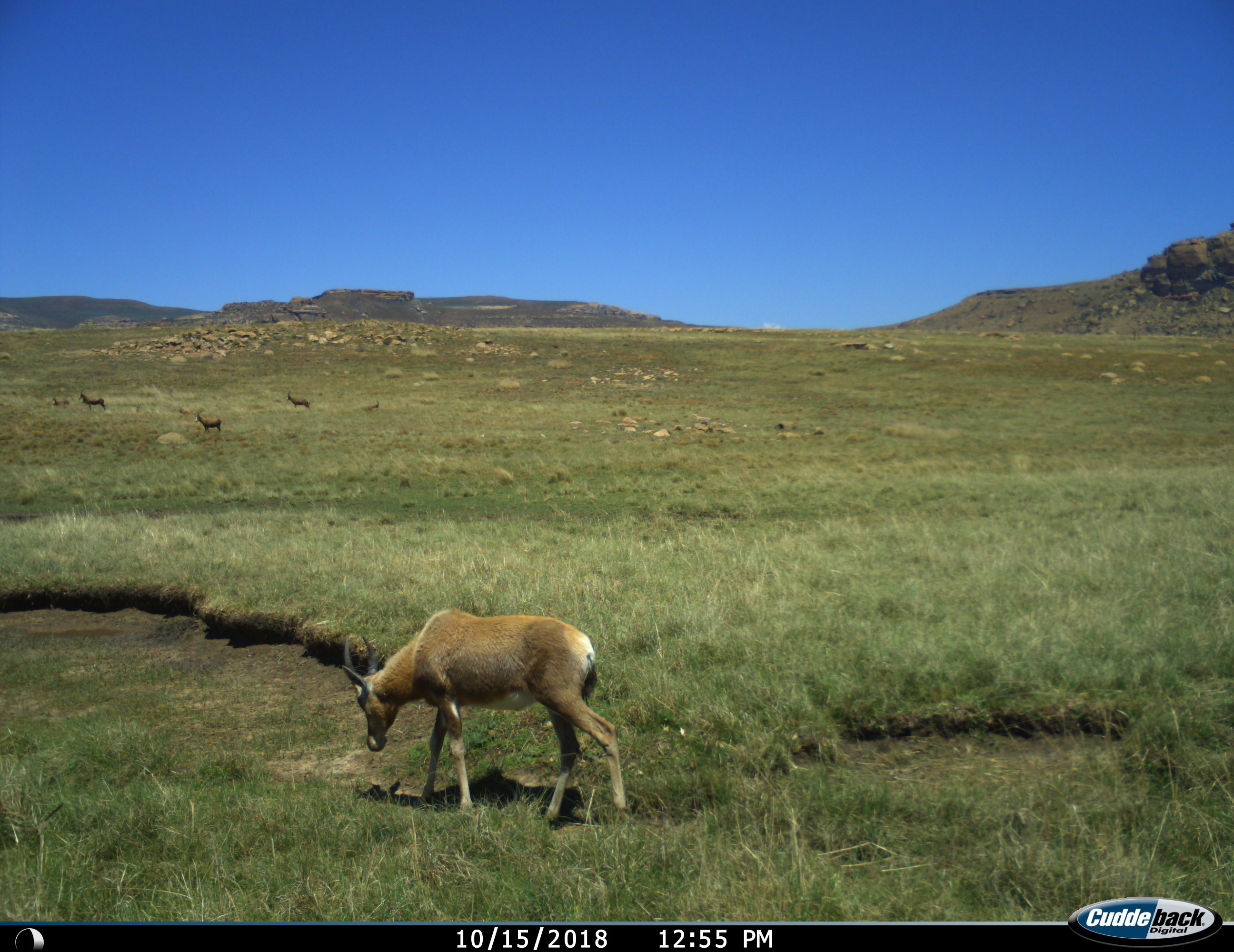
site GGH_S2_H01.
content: unidentified animal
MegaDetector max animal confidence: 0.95